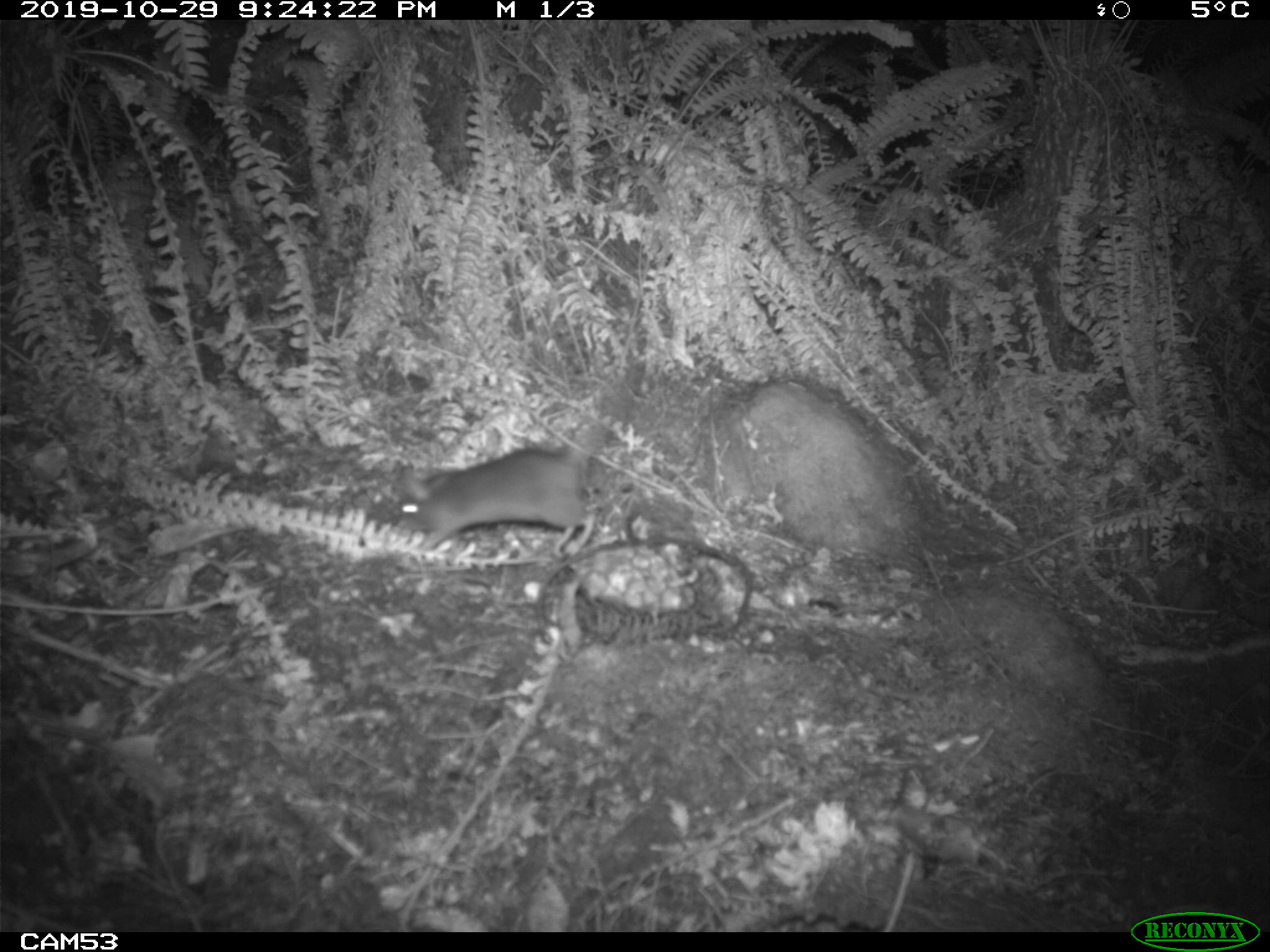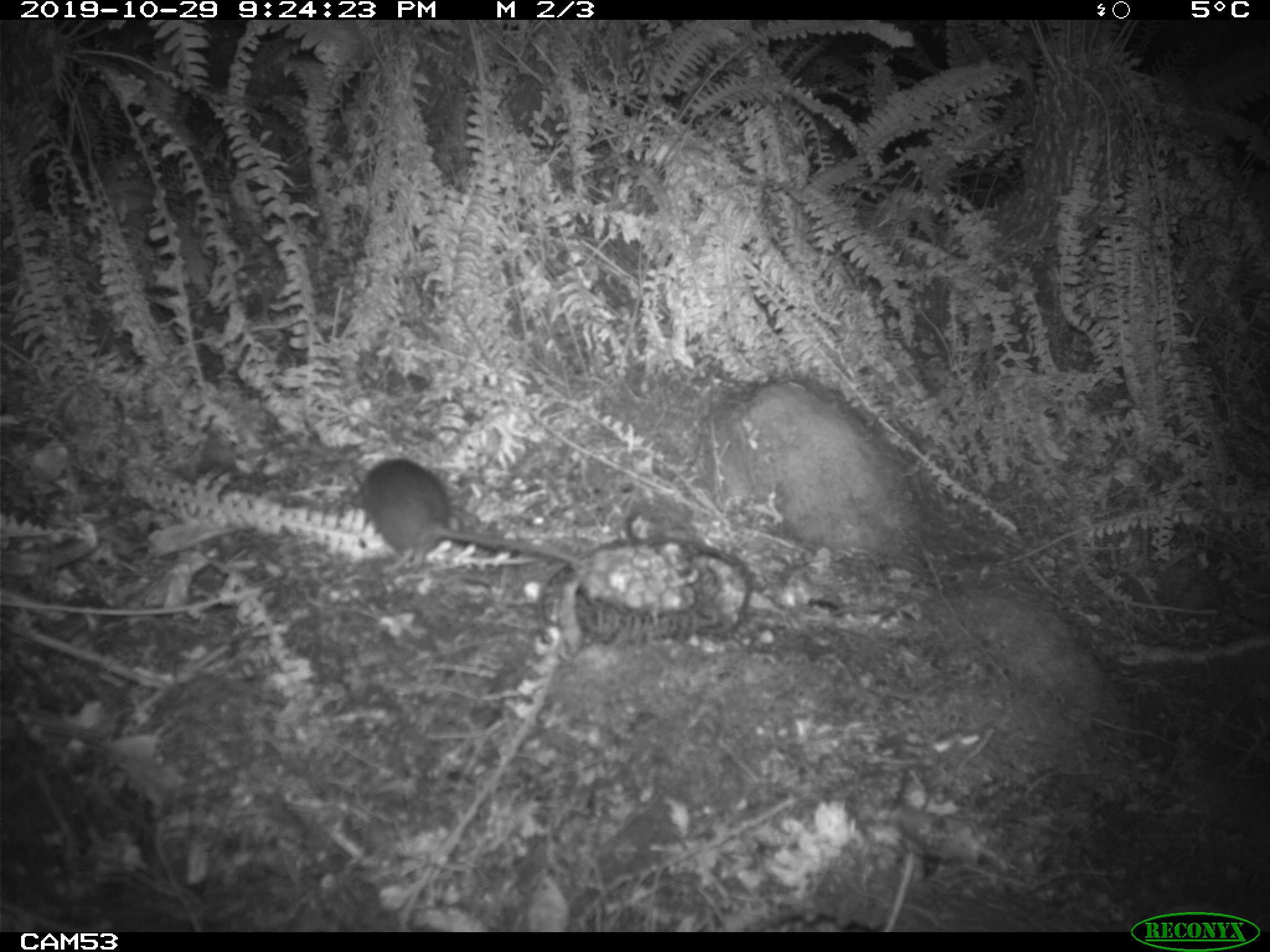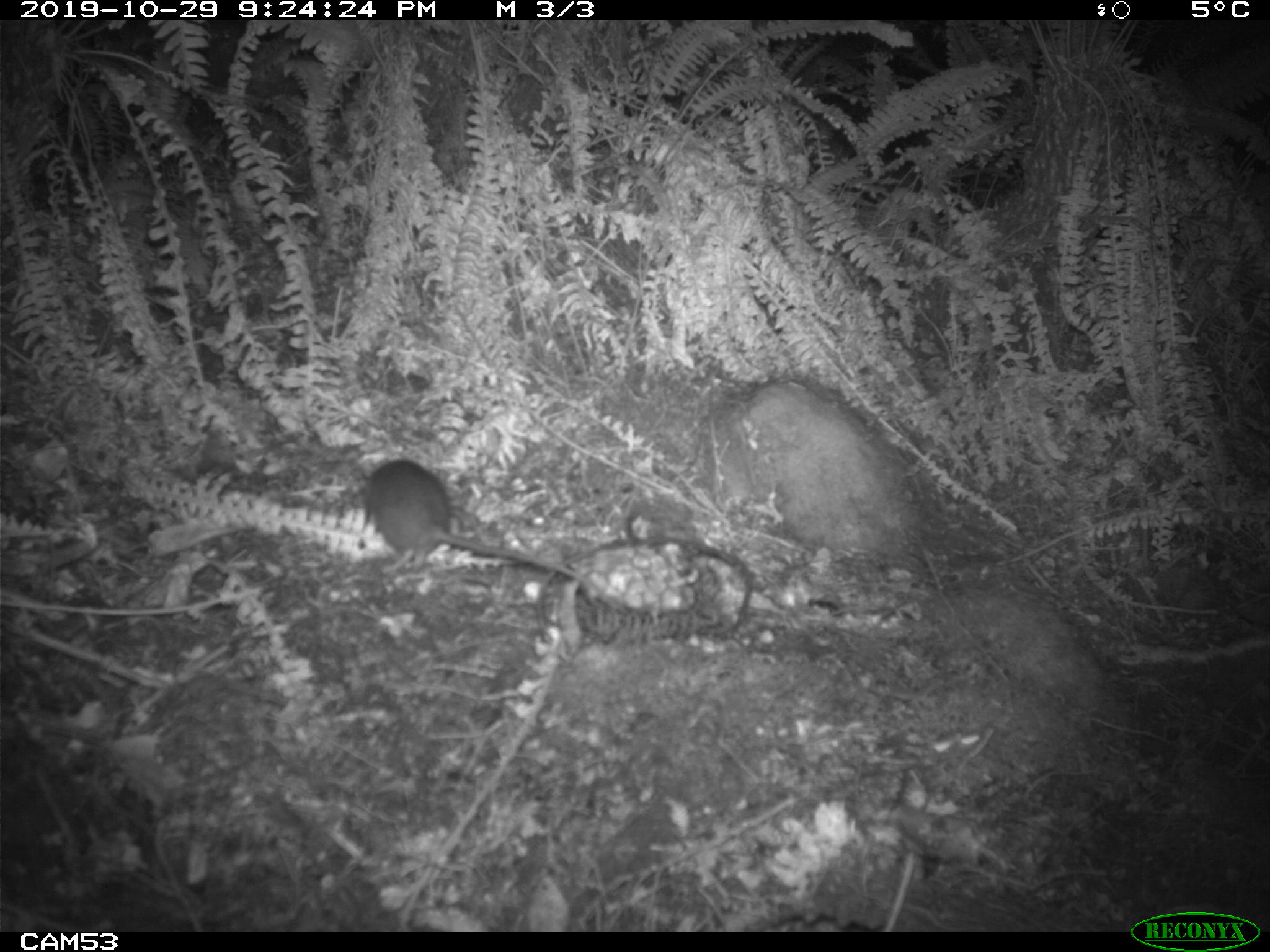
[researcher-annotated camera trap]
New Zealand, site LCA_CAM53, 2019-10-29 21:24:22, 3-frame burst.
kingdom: Animalia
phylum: Chordata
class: Mammalia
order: Rodentia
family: Muridae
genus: Rattus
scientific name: Rattus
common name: rat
Rat (Rattus).